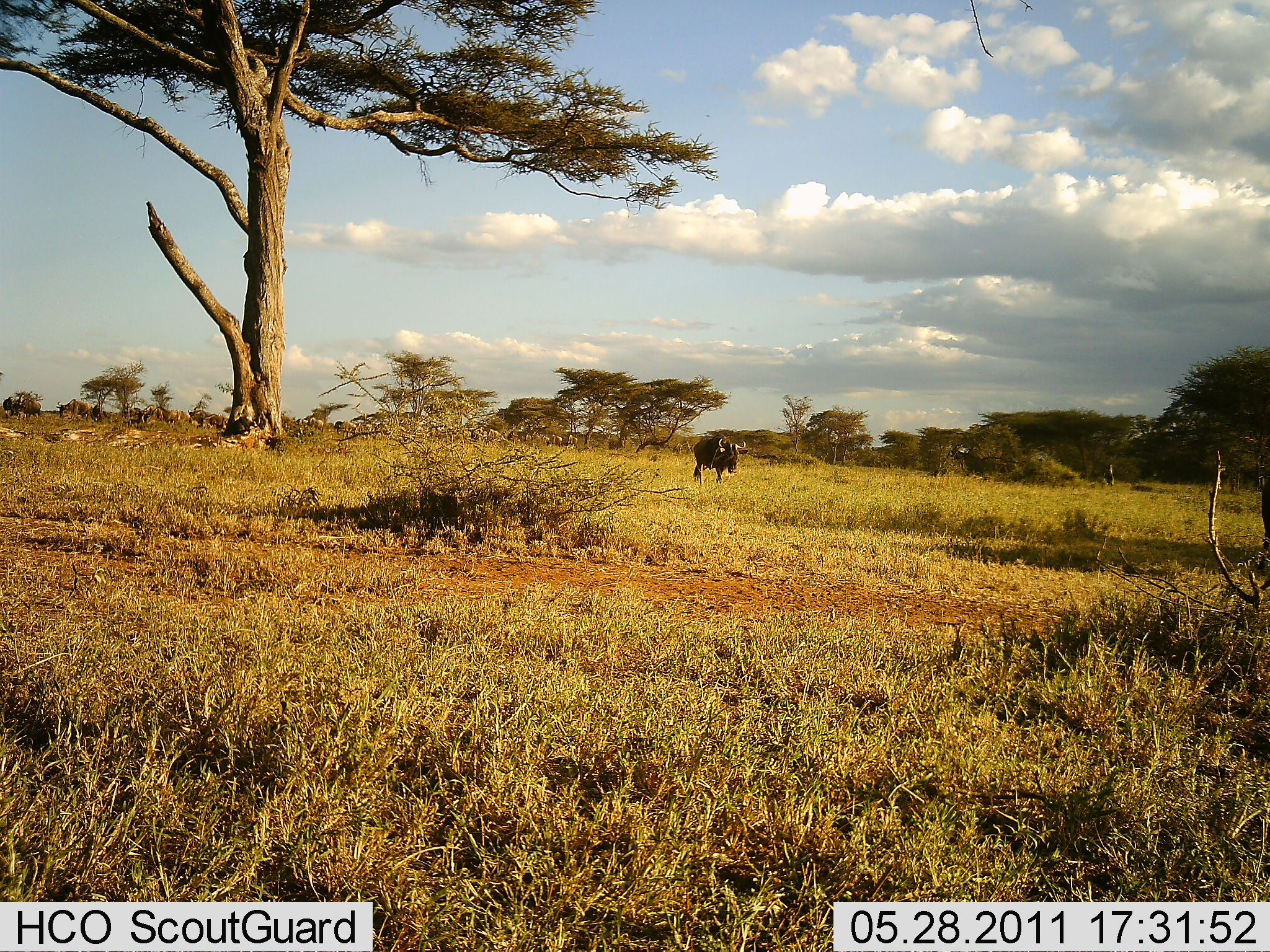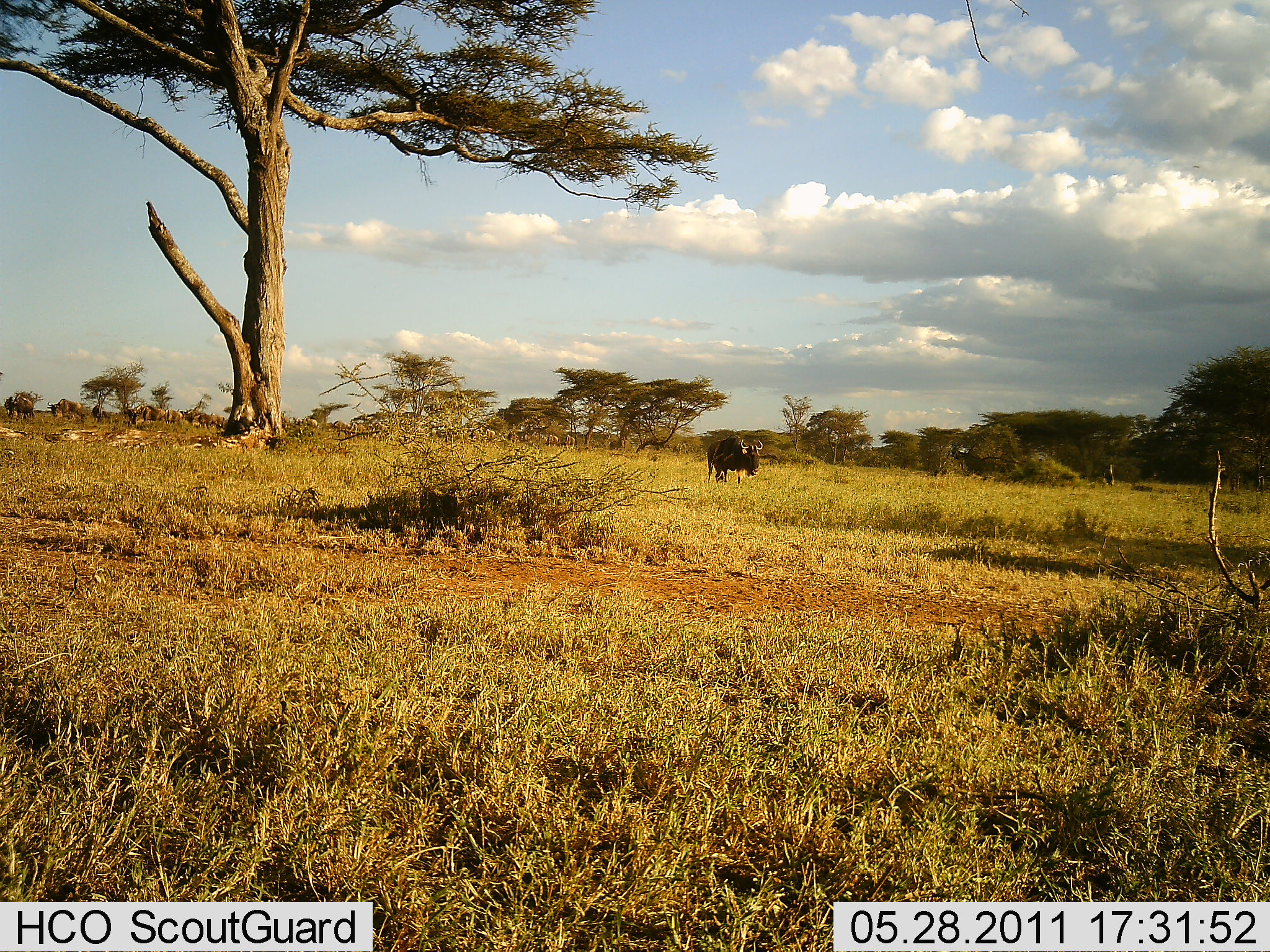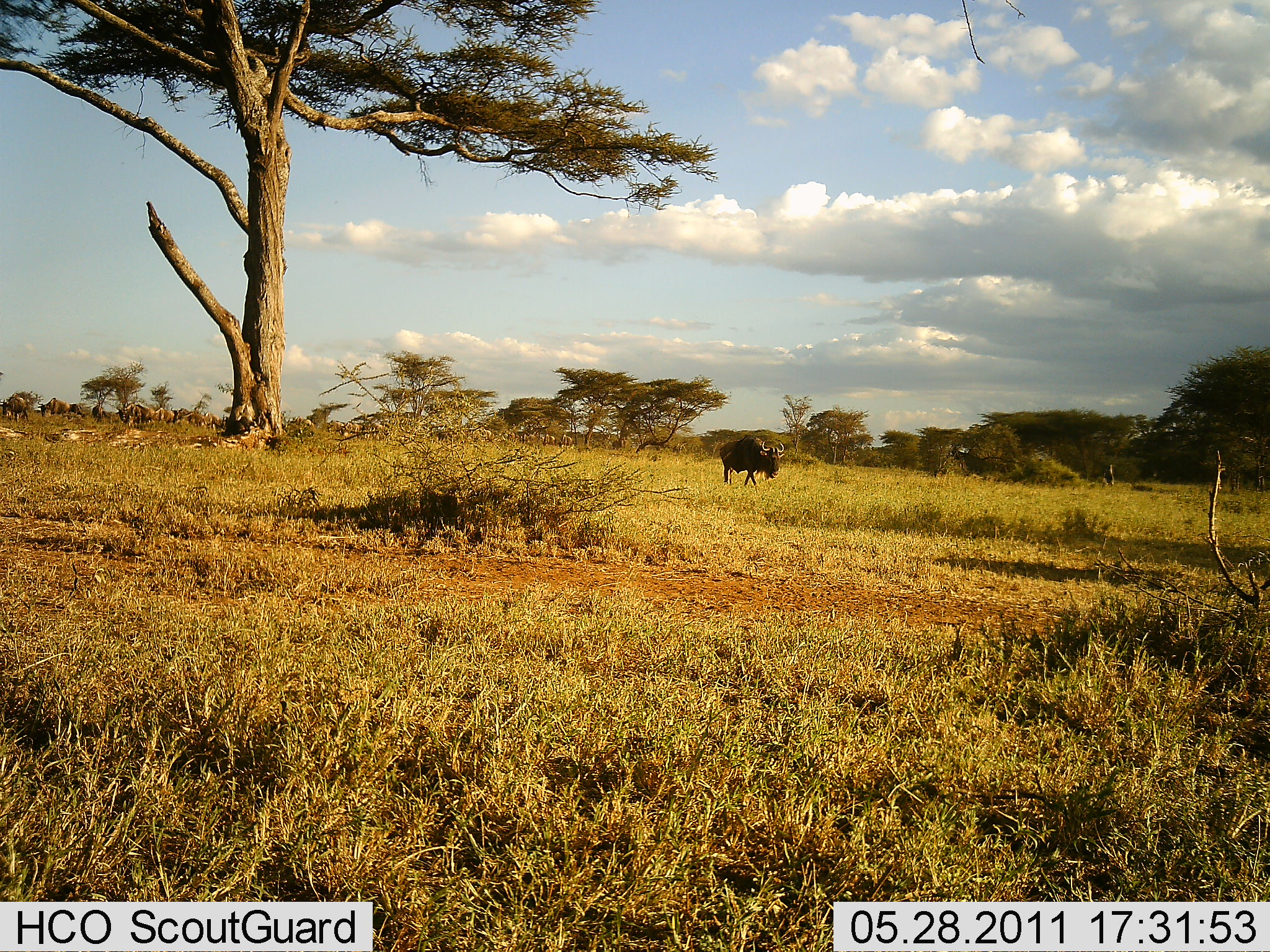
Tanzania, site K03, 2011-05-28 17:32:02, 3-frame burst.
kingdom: Animalia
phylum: Chordata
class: Mammalia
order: Artiodactyla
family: Bovidae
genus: Connochaetes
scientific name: Connochaetes taurinus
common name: blue wildebeest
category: wildebeest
Wildebeest (blue wildebeest) (Connochaetes taurinus), count 11-50. Behavior (volunteer vote fractions): standing 23%, resting 0%, moving 92%, interacting 0%. Young present (vote fraction): 0%. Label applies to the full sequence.